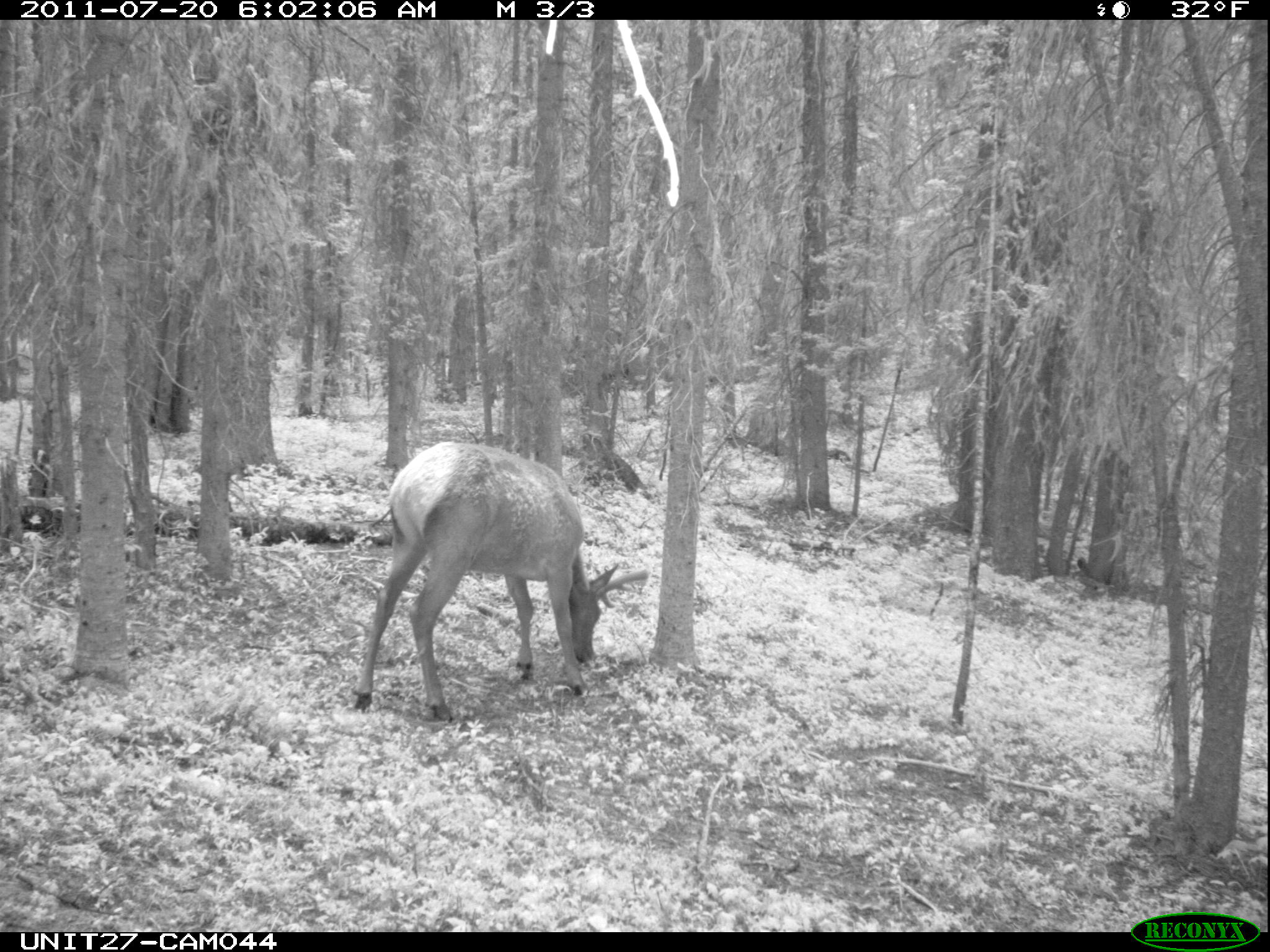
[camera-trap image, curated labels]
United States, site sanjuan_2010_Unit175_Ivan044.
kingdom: Animalia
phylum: Chordata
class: Mammalia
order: Artiodactyla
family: Cervidae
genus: Cervus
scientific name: Cervus elaphus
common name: red deer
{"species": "Cervus elaphus (red deer)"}